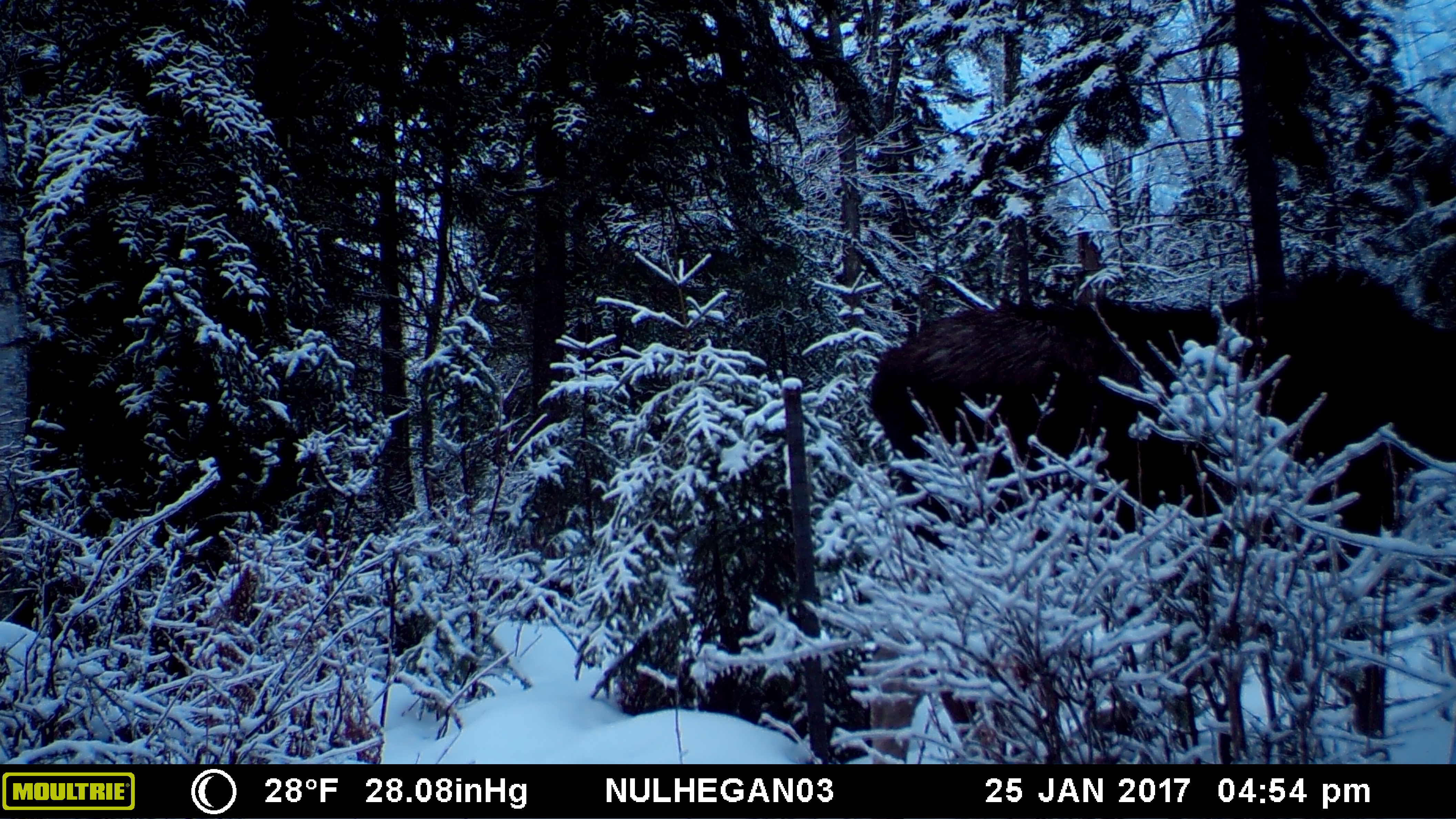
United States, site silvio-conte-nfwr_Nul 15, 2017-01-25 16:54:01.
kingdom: Animalia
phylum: Chordata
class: Mammalia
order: Artiodactyla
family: Cervidae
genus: Alces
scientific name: Alces alces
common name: moose